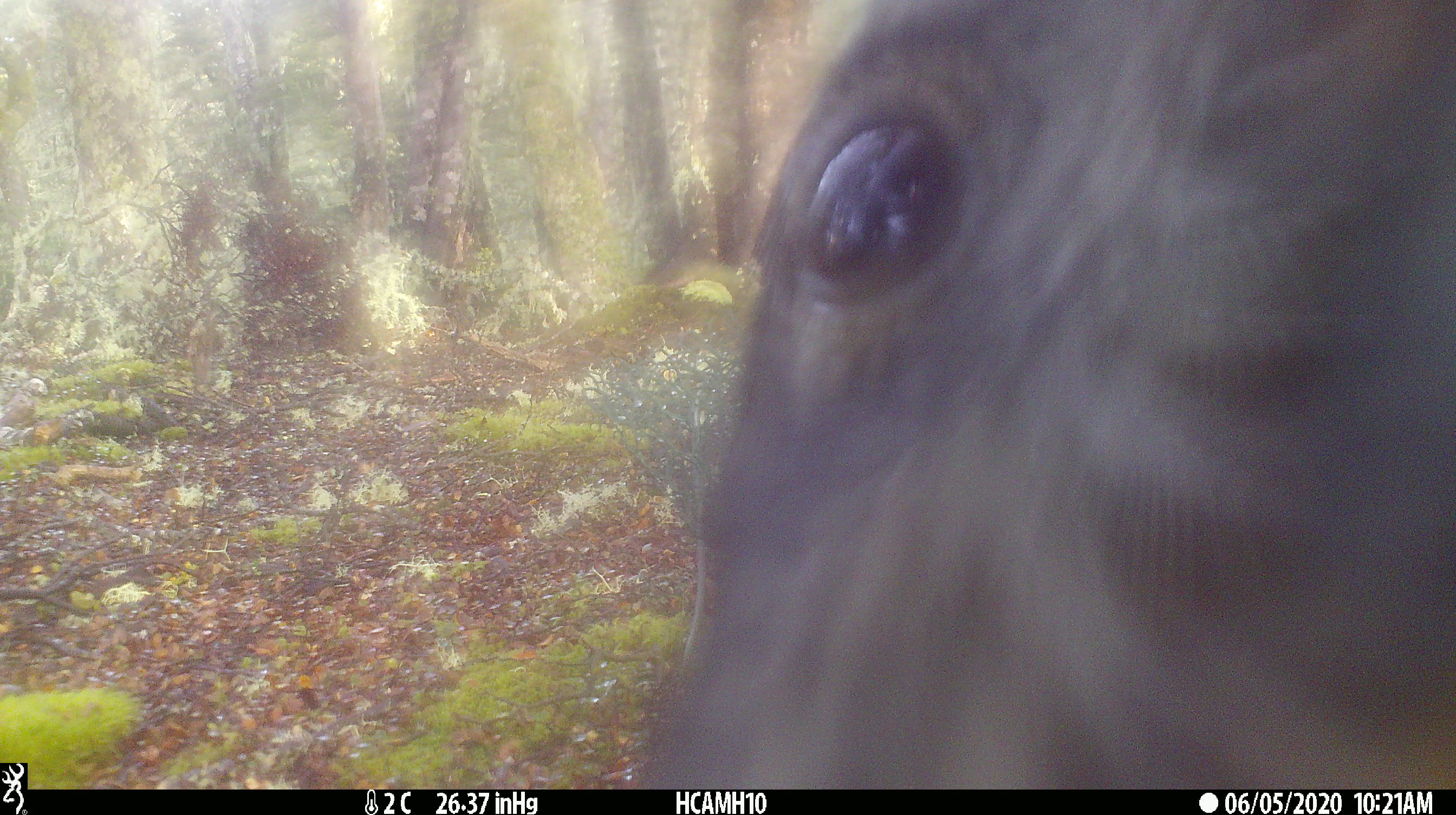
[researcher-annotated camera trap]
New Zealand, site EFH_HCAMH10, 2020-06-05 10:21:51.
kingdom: Animalia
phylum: Chordata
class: Aves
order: Psittaciformes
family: Strigopidae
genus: Nestor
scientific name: Nestor notabilis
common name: kea